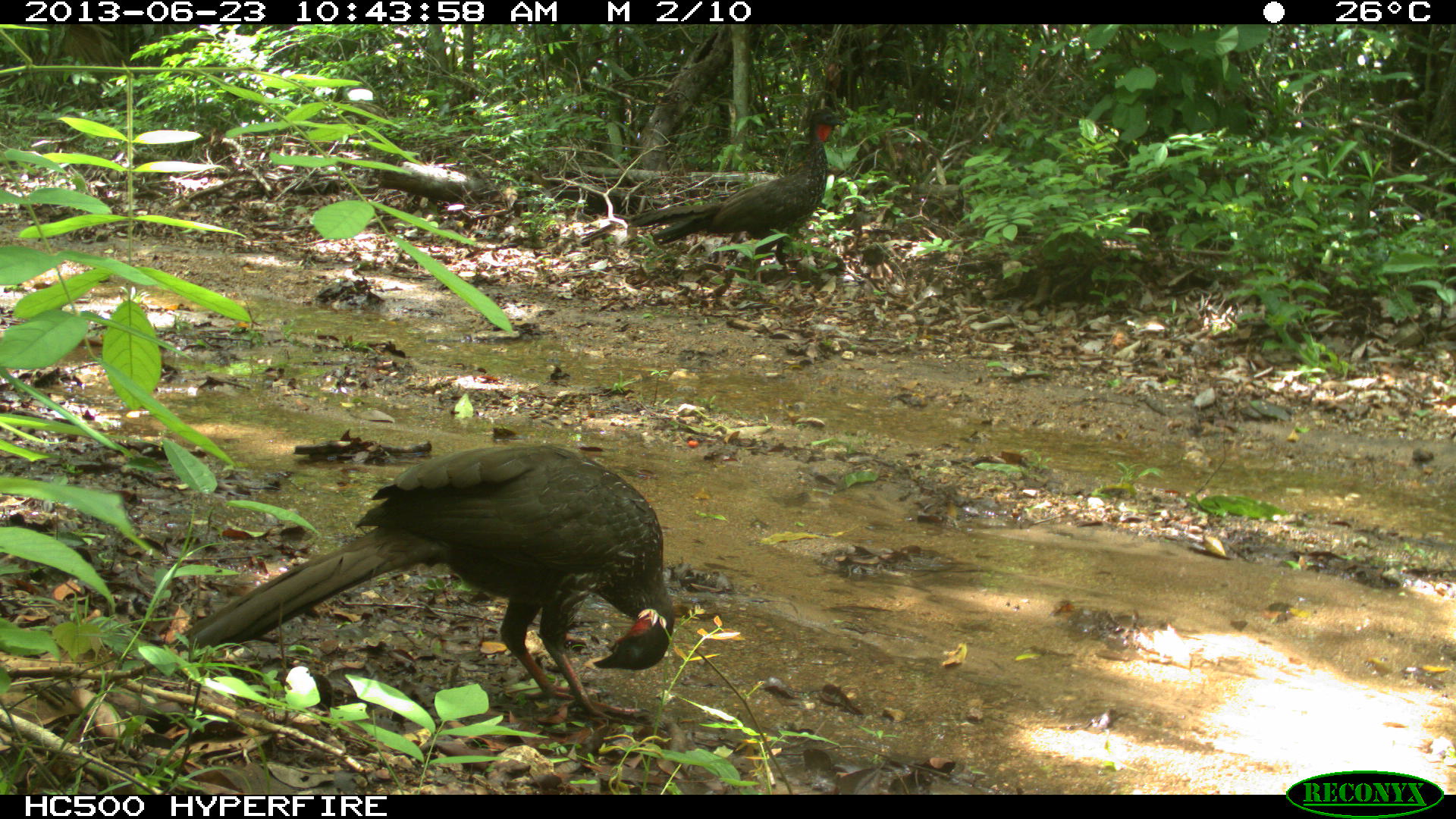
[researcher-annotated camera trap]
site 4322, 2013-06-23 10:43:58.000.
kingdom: Animalia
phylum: Chordata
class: Aves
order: Galliformes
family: Cracidae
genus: Penelope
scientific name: Penelope purpurascens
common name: crested guan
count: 1